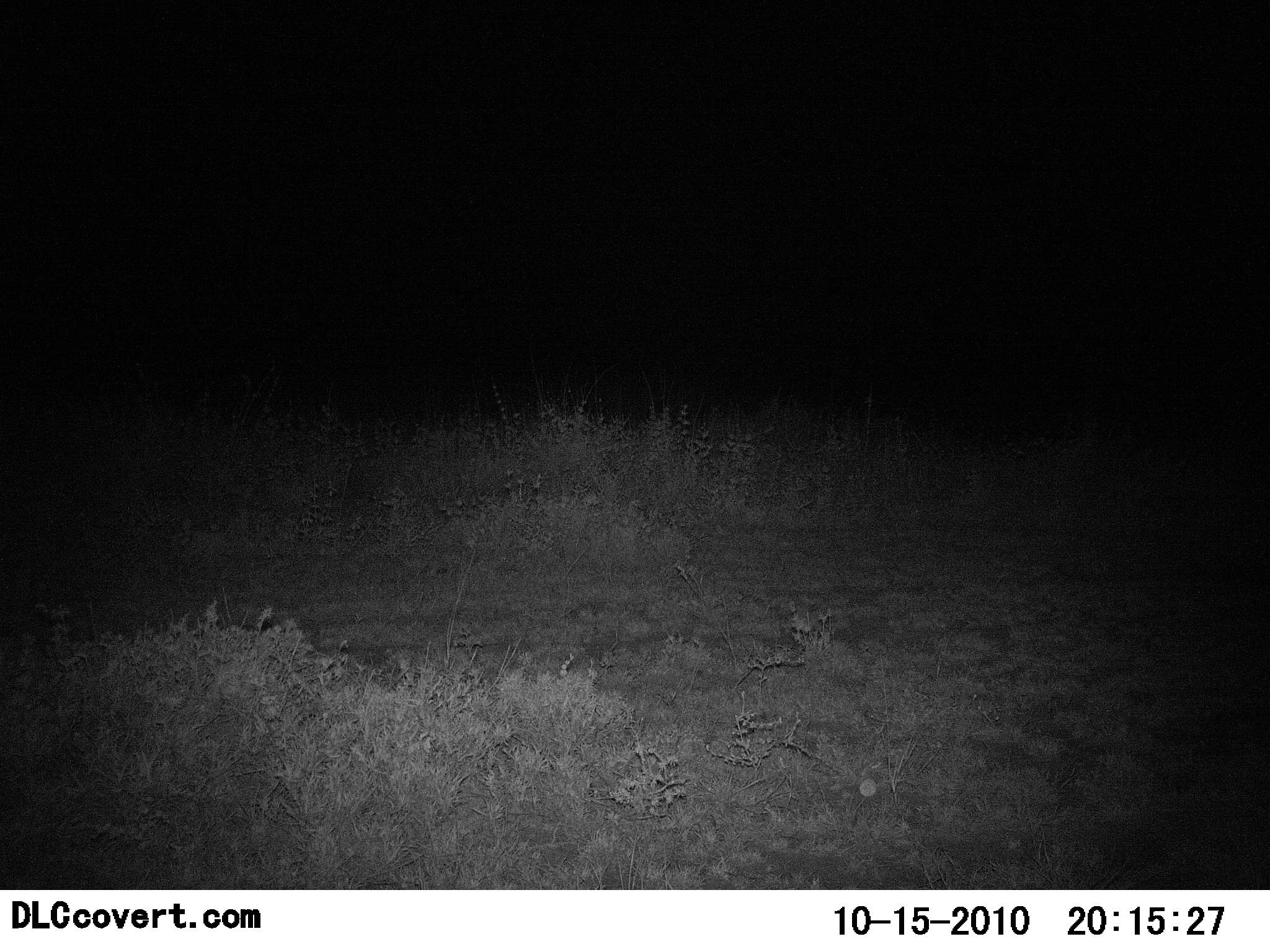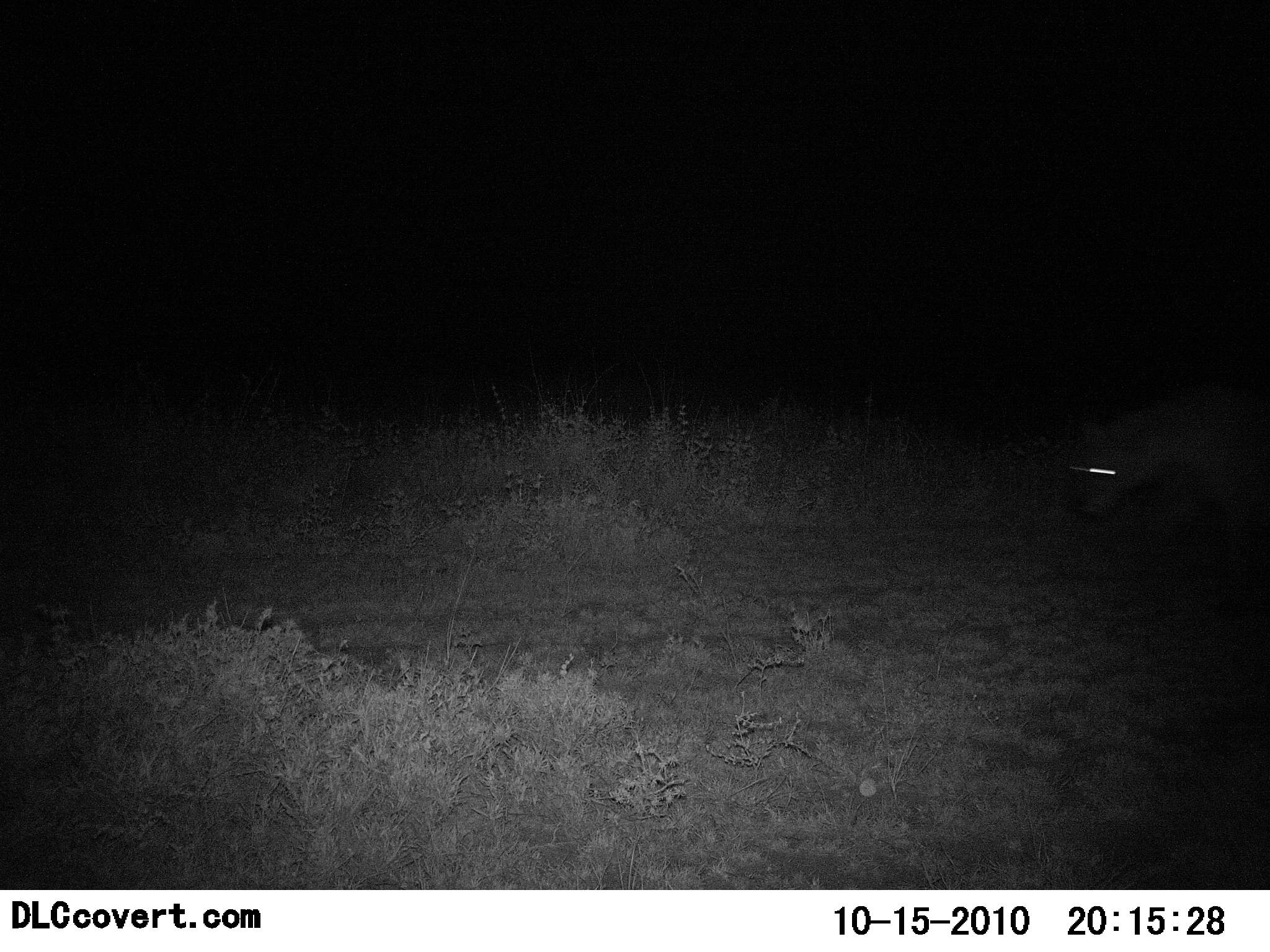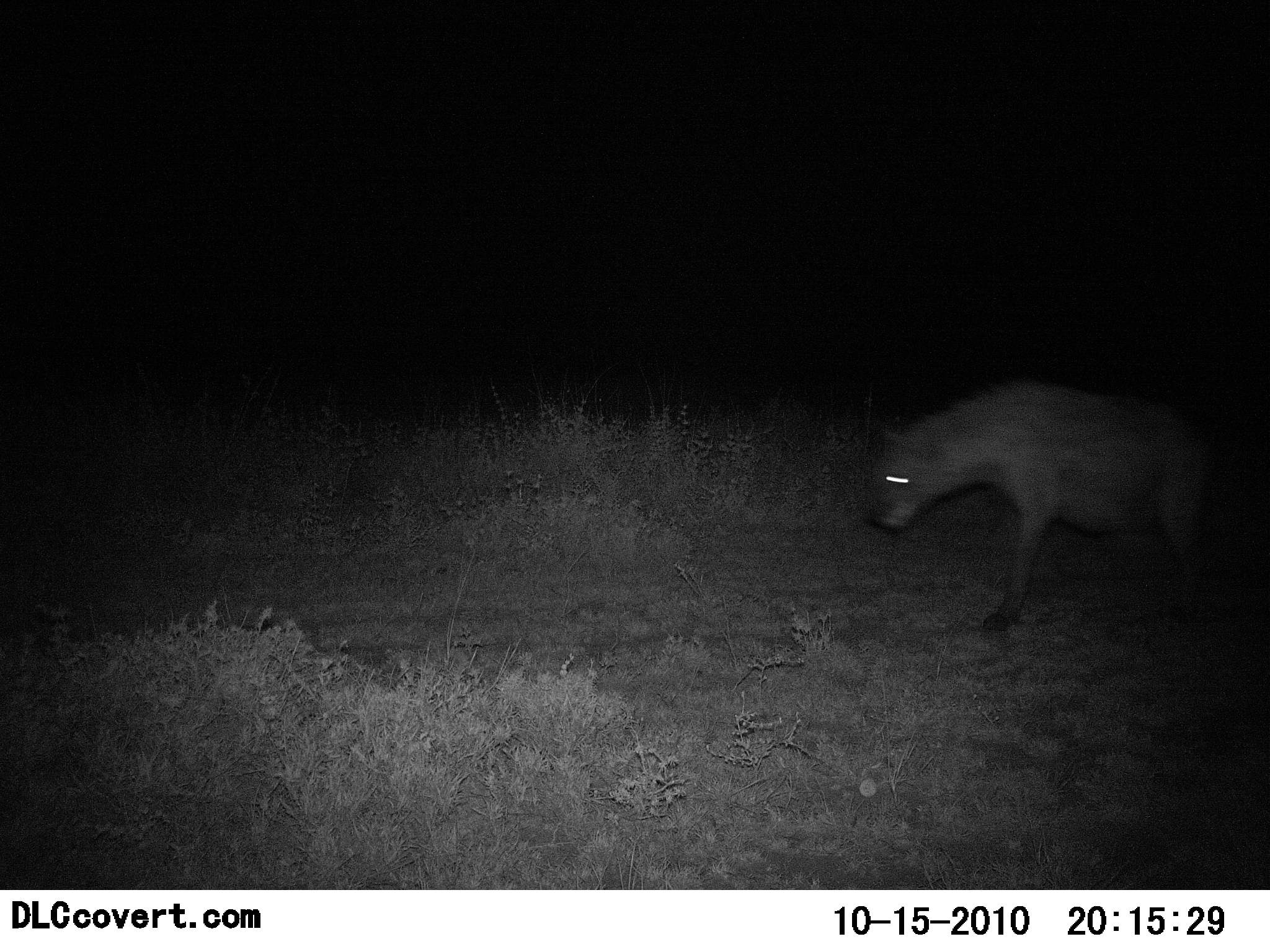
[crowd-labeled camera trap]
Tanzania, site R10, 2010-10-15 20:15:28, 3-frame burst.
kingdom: Animalia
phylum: Chordata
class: Mammalia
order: Carnivora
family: Hyaenidae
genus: Crocuta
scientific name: Crocuta crocuta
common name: spotted hyena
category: hyenaspotted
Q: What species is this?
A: Hyenaspotted (spotted hyena) (Crocuta crocuta).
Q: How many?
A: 1.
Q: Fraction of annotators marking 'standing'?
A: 5%.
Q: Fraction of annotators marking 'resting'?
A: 0%.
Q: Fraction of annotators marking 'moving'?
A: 100%.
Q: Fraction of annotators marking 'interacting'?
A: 0%.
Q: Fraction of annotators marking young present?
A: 0%.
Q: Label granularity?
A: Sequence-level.